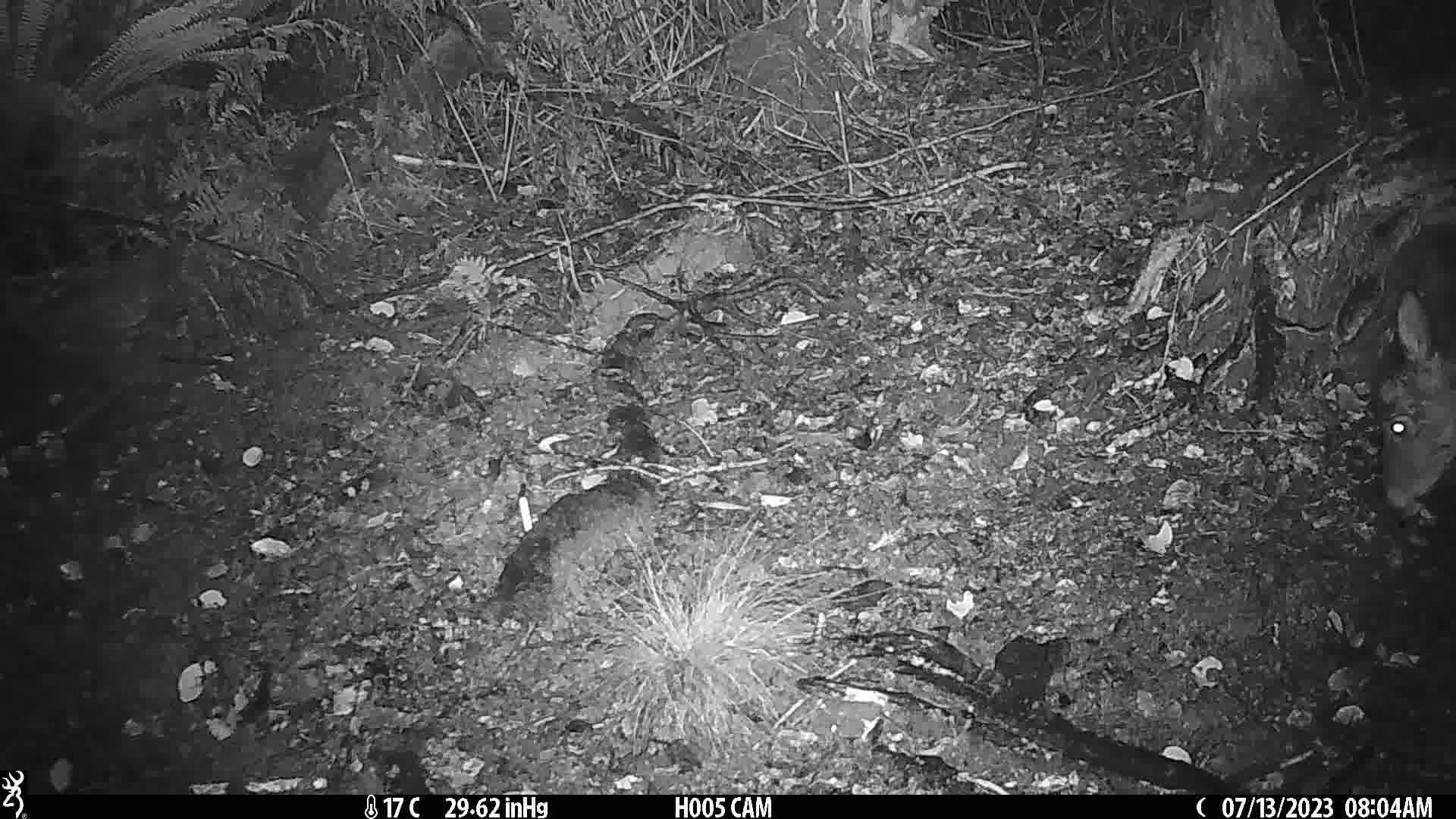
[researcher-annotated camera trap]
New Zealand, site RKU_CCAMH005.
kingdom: Animalia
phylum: Chordata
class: Mammalia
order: Artiodactyla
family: Cervidae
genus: Odocoileus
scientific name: Odocoileus virginianus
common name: white-tailed deer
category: white tailed deer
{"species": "white tailed deer (white-tailed deer) (Odocoileus virginianus)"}